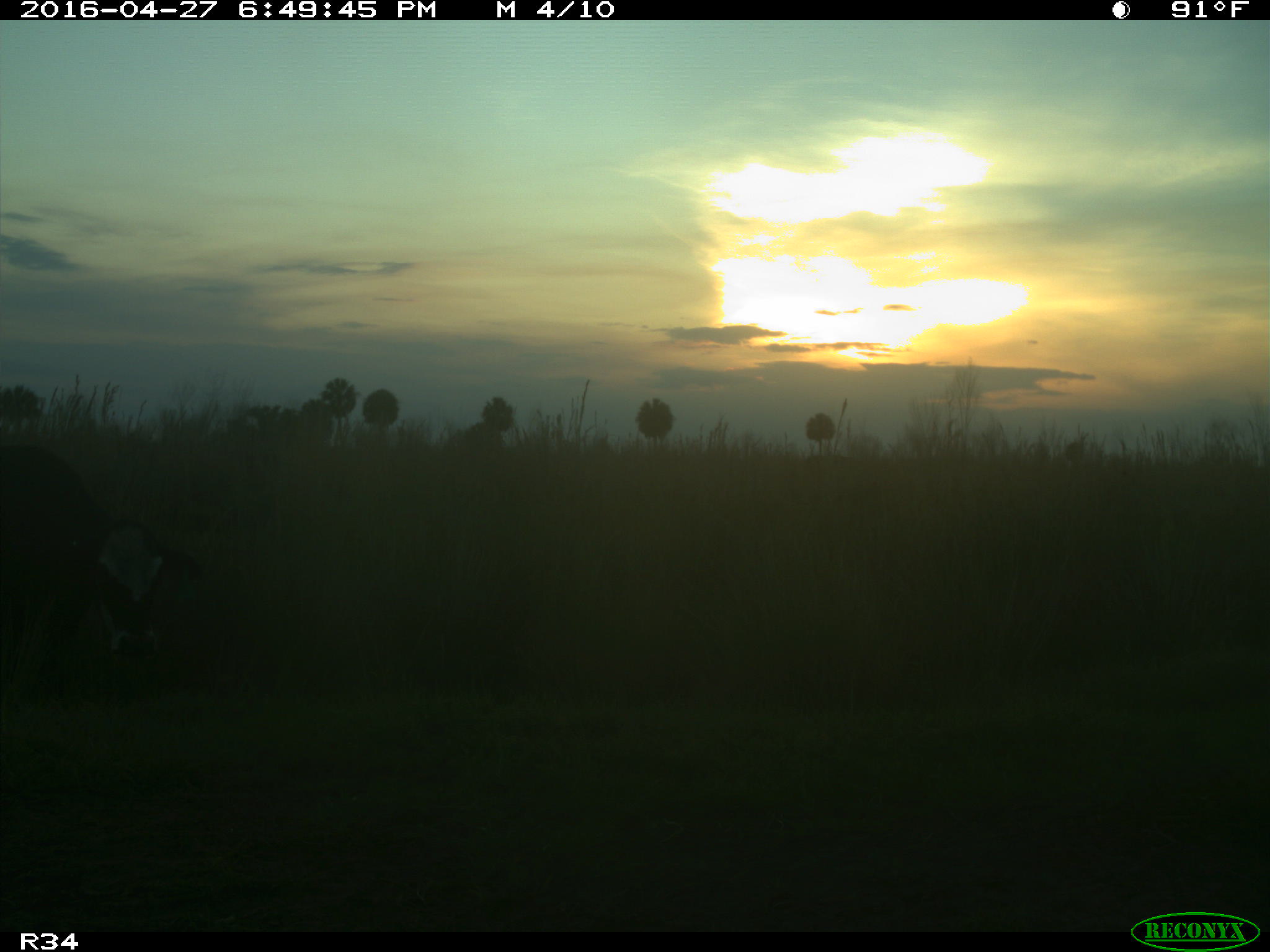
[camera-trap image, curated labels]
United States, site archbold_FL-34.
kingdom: Animalia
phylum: Chordata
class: Mammalia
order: Artiodactyla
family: Bovidae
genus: Bos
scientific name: Bos taurus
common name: domestic cow